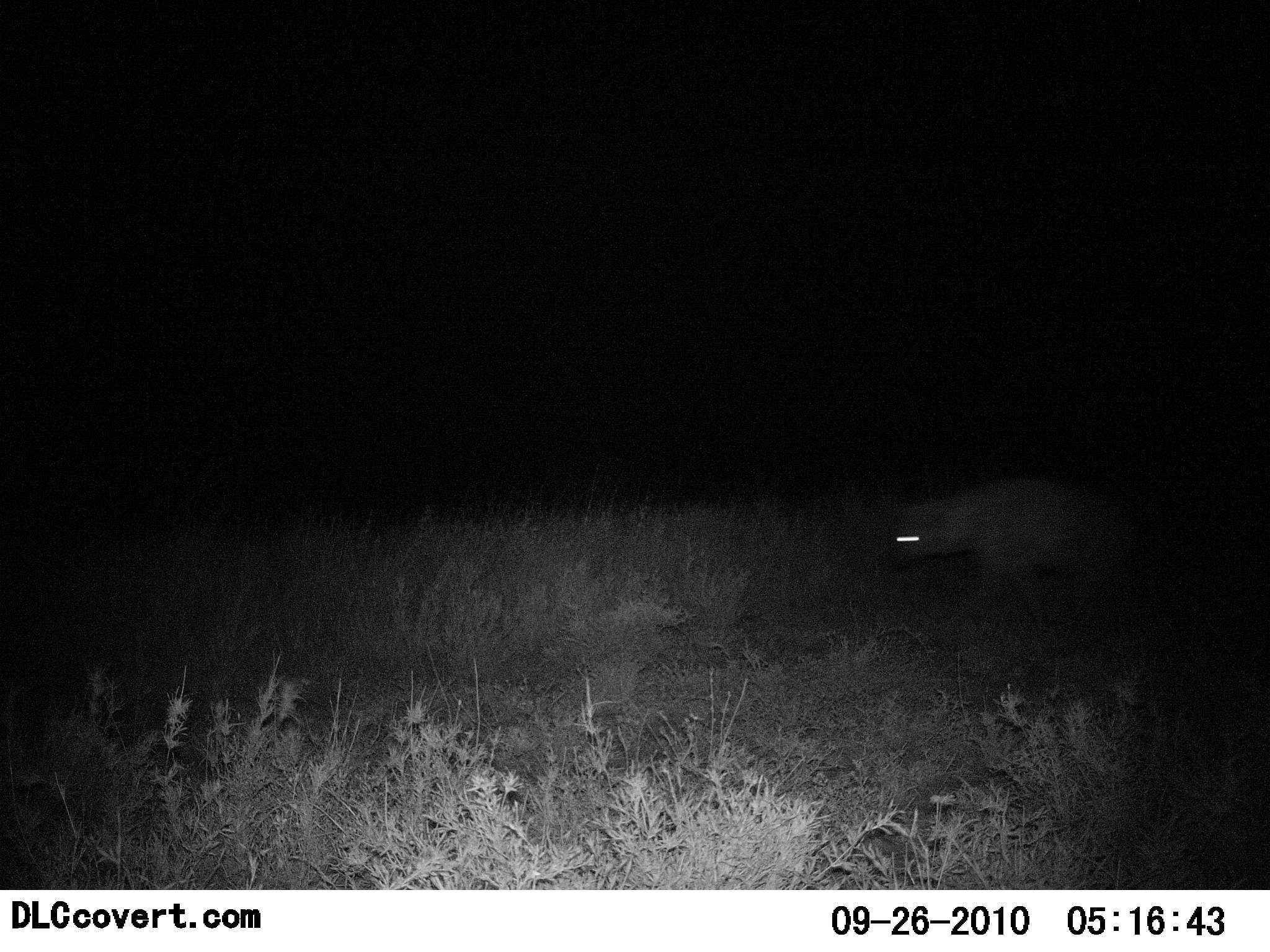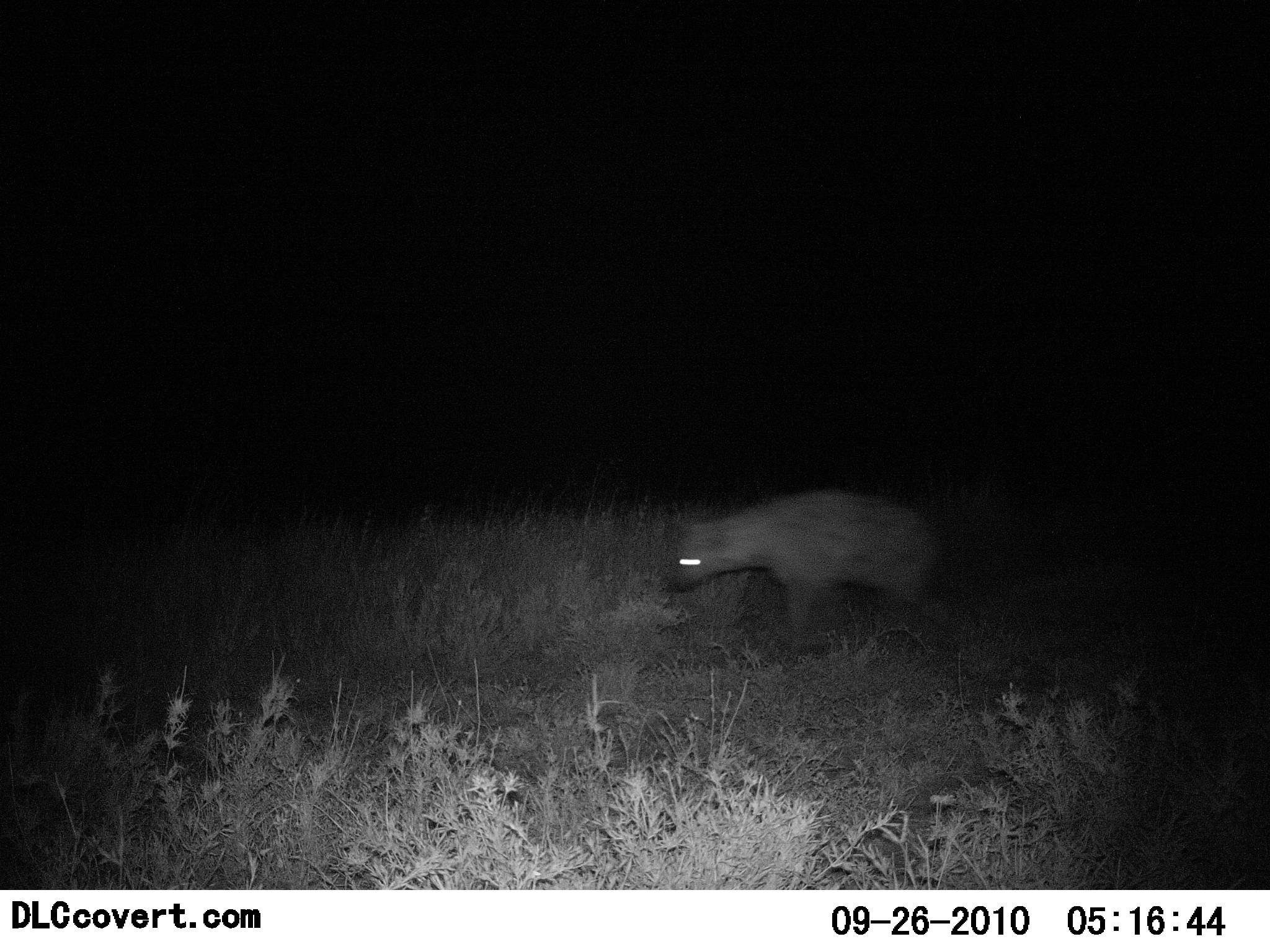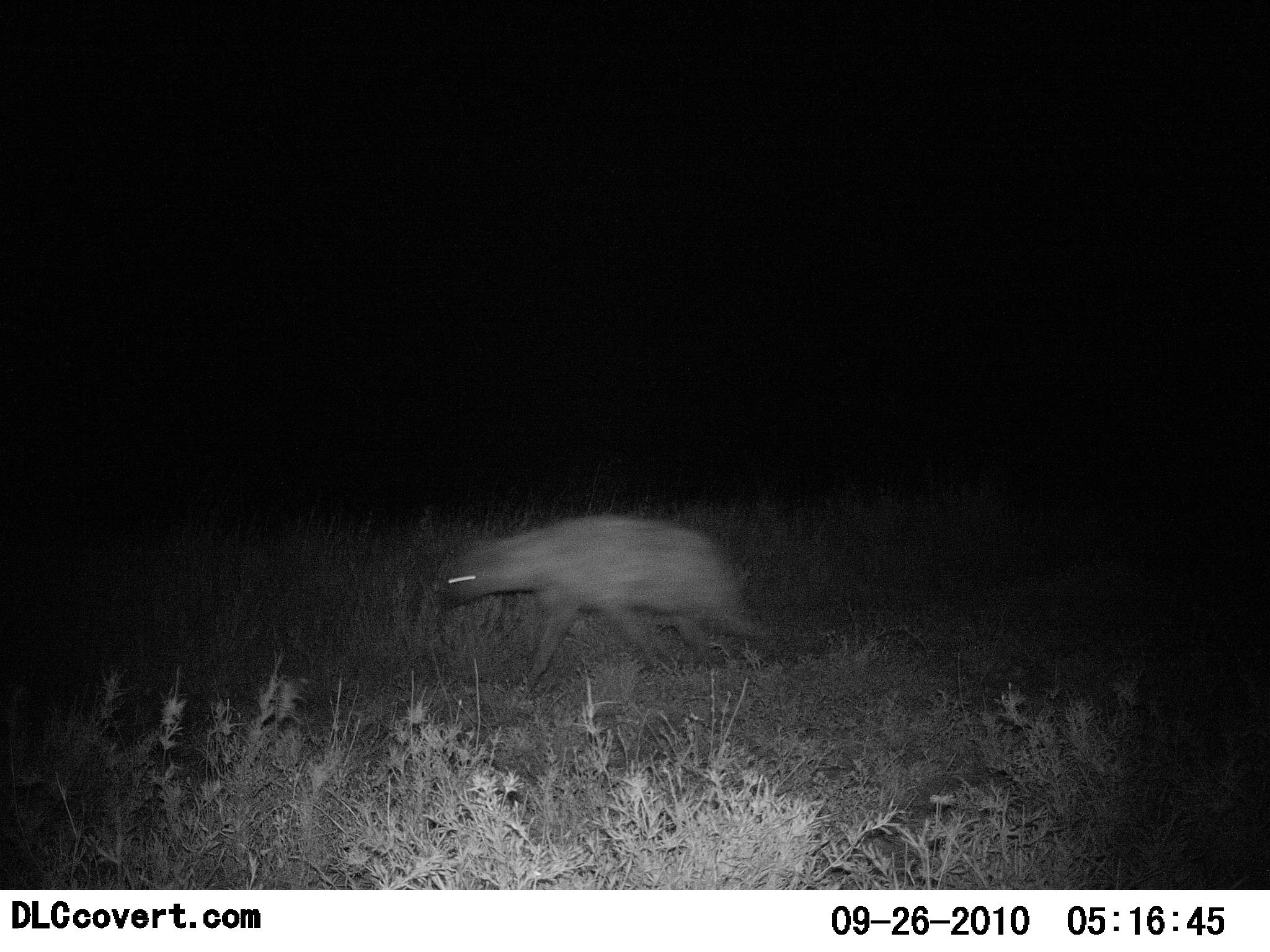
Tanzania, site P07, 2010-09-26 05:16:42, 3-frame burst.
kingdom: Animalia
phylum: Chordata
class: Mammalia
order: Carnivora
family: Hyaenidae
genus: Crocuta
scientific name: Crocuta crocuta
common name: spotted hyena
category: hyenaspotted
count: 1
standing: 6%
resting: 0%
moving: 94%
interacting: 0%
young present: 0%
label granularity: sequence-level